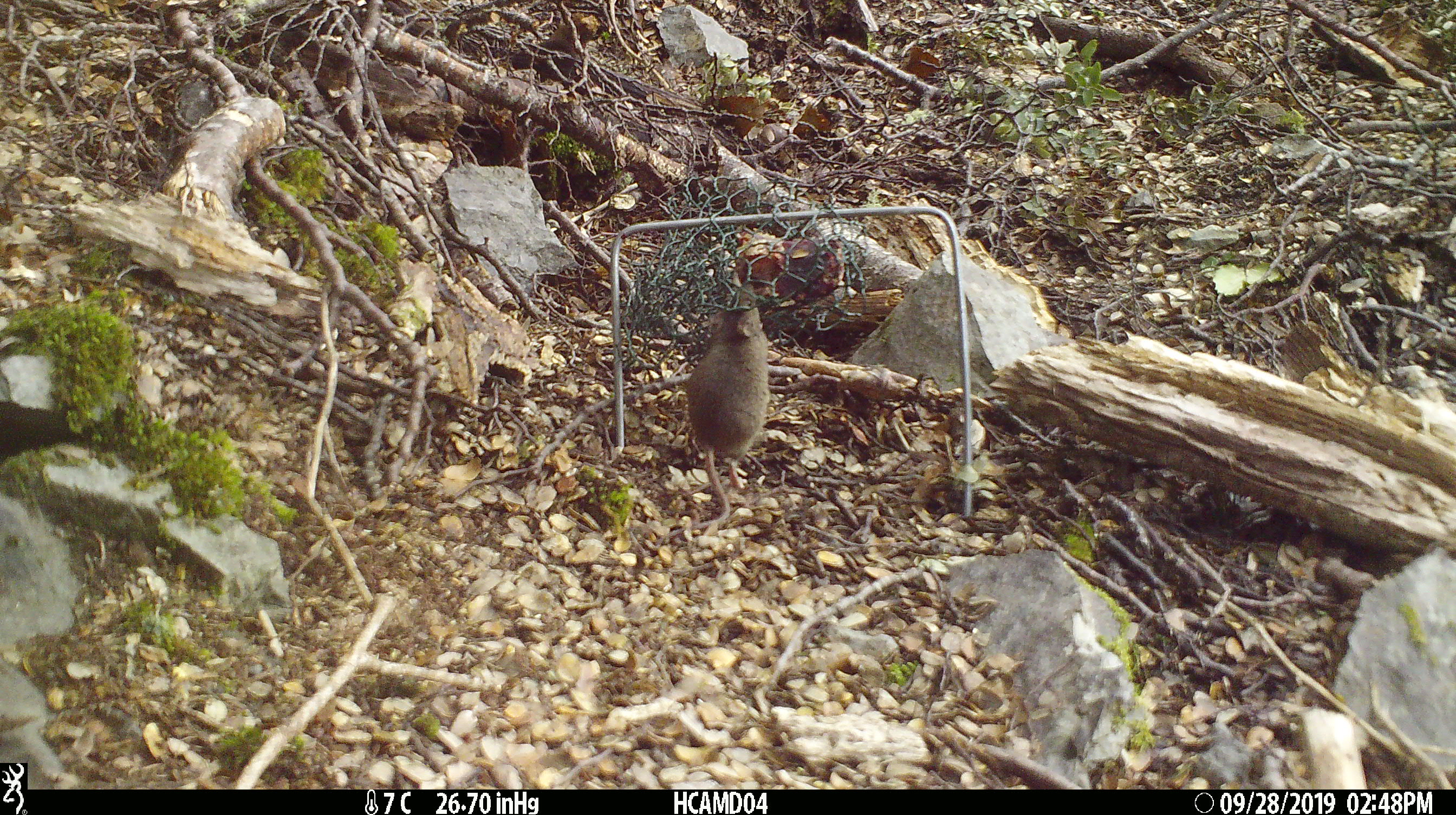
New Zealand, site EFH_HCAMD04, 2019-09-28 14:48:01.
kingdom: Animalia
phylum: Chordata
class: Mammalia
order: Rodentia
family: Muridae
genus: Mus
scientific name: Mus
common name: mouse